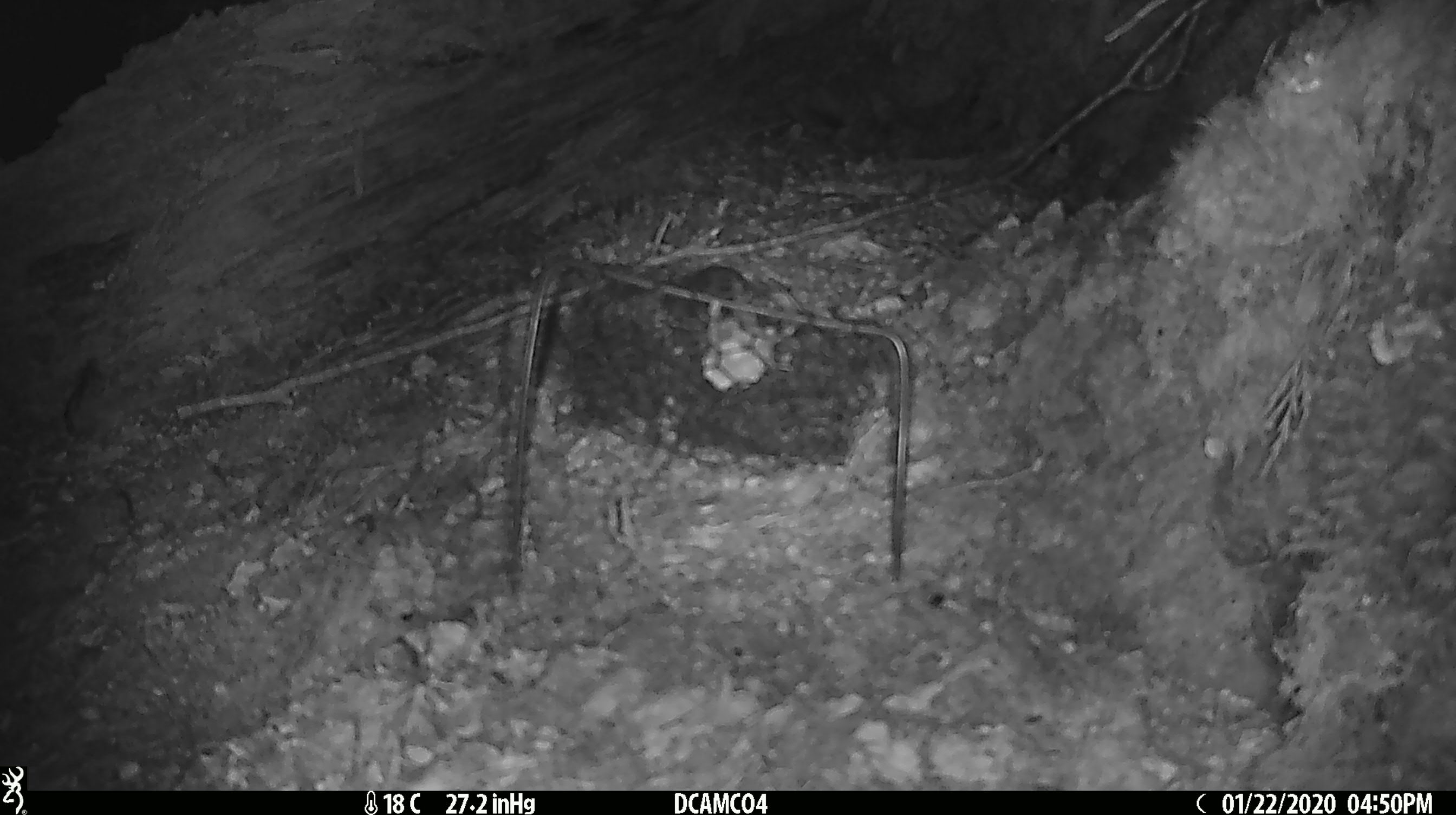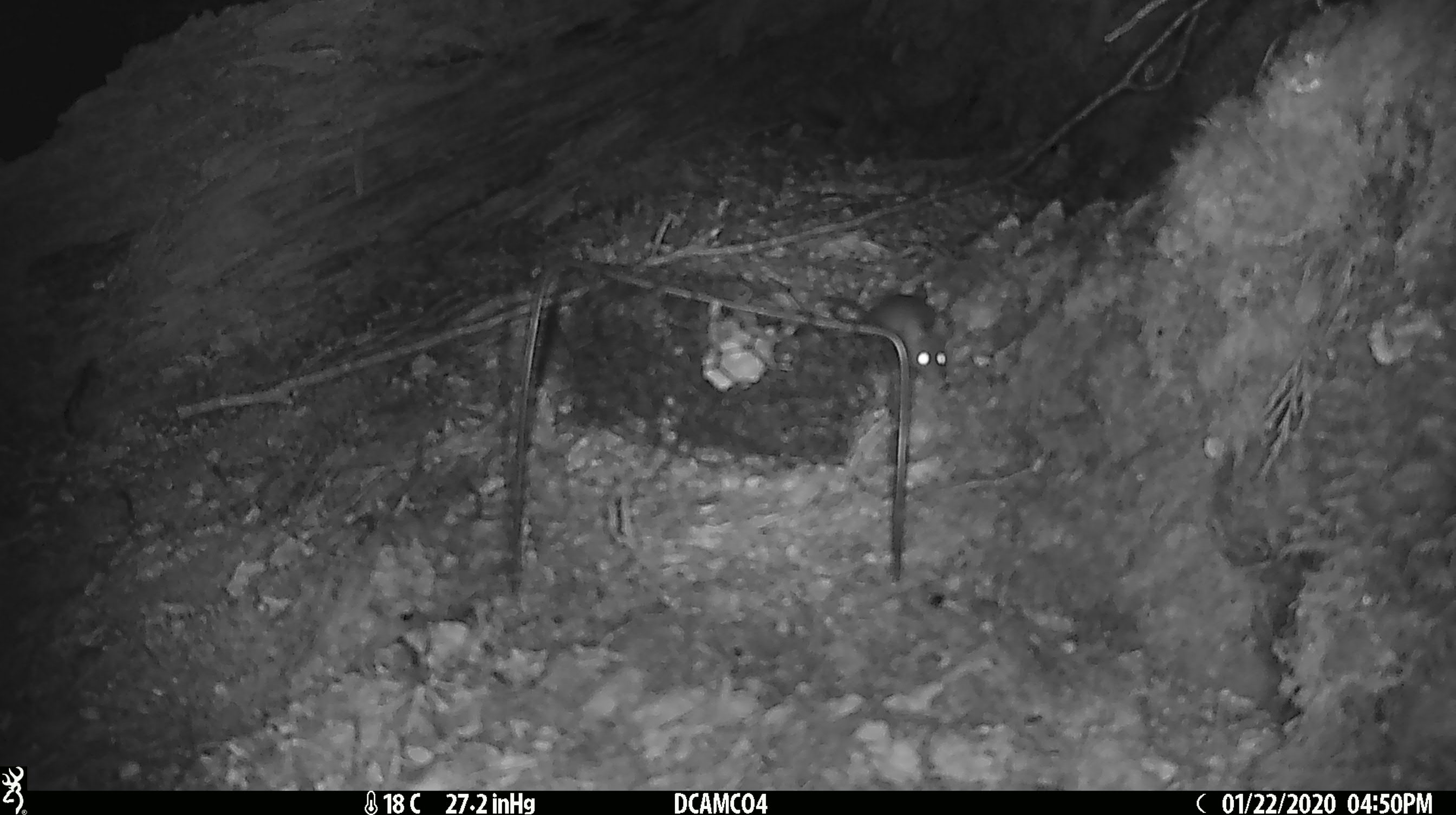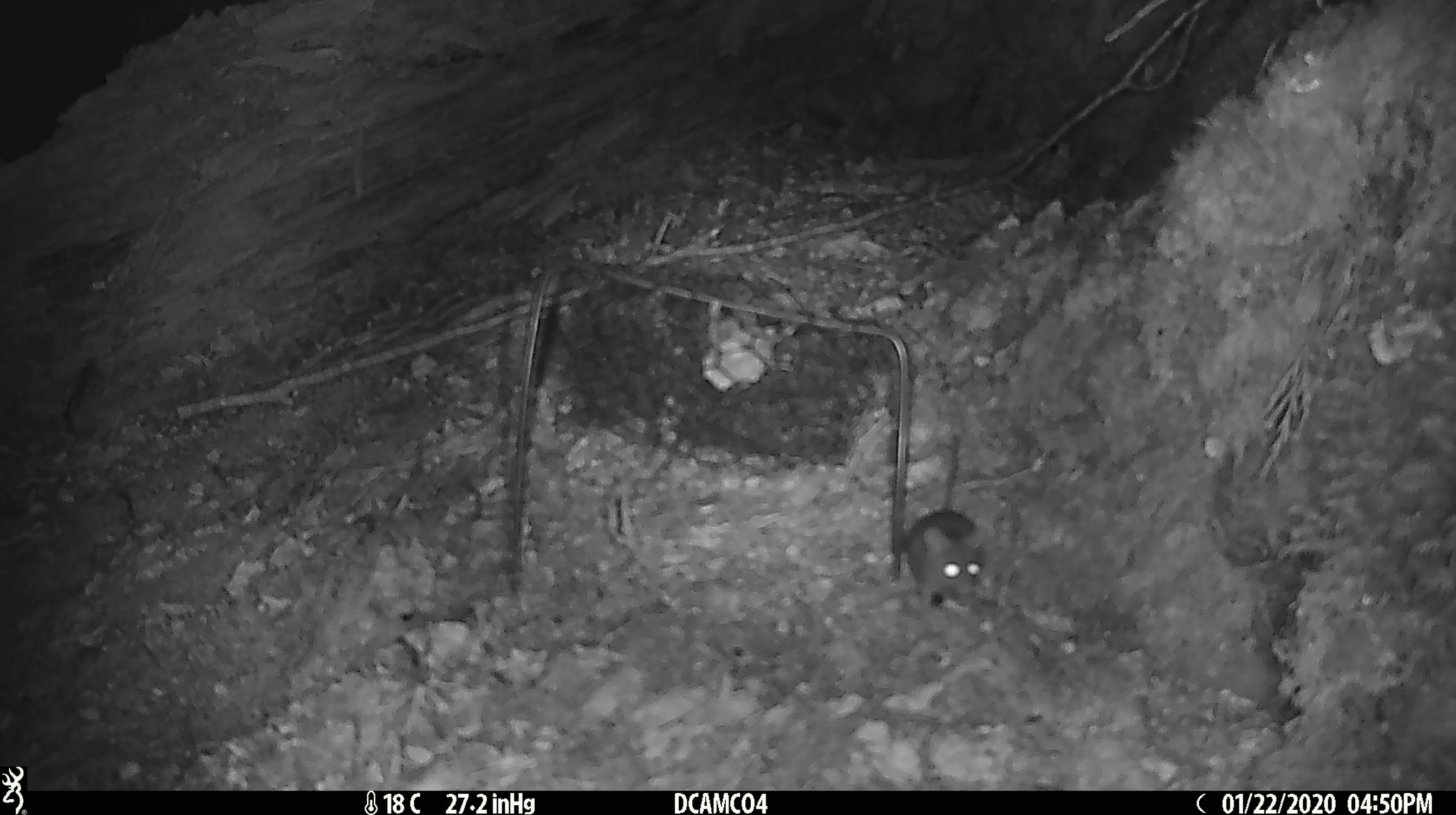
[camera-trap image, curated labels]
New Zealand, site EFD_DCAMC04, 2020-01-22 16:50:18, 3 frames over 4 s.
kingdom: Animalia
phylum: Chordata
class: Mammalia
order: Rodentia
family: Muridae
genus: Mus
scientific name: Mus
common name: mouse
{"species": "mouse (Mus)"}